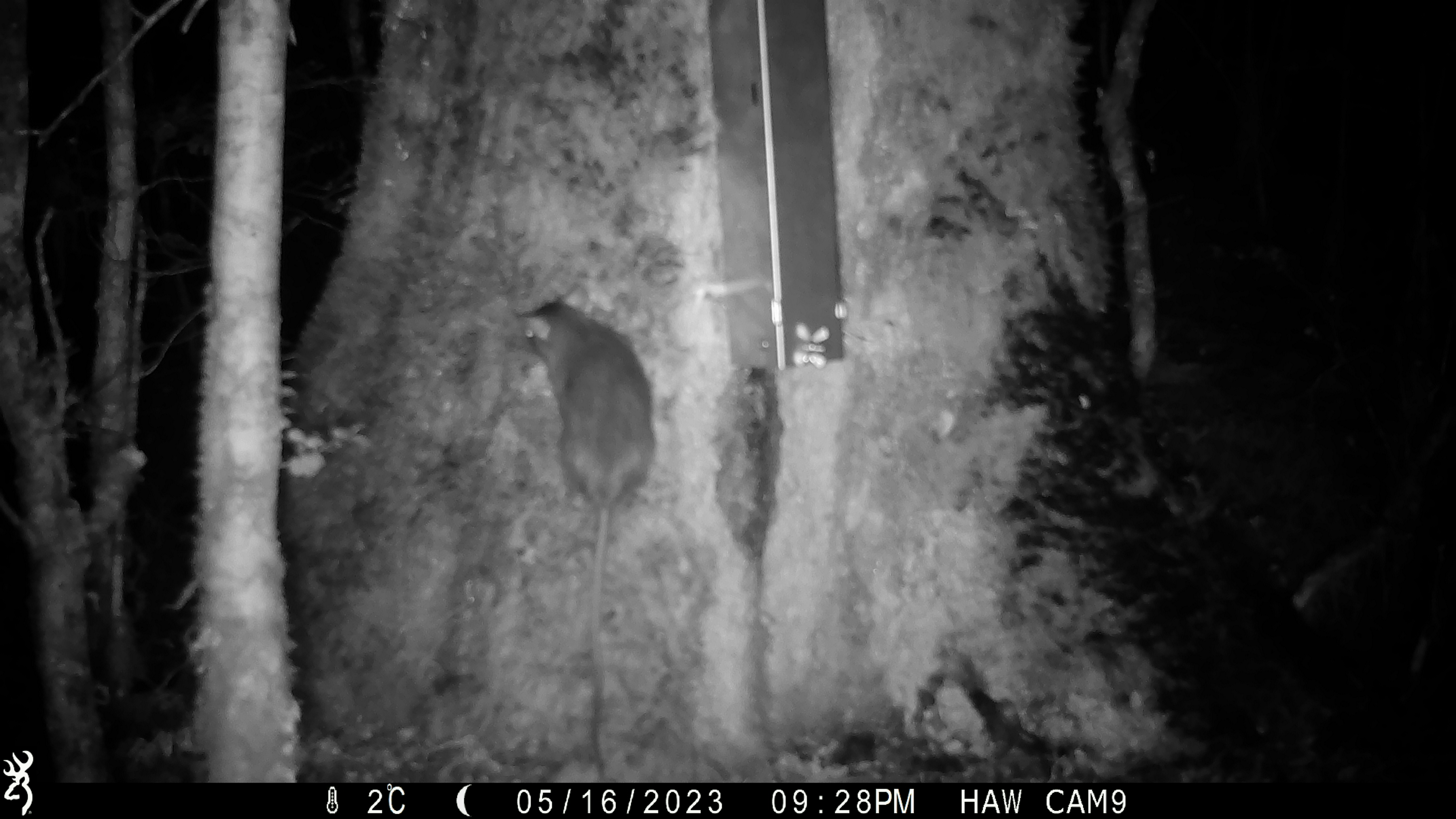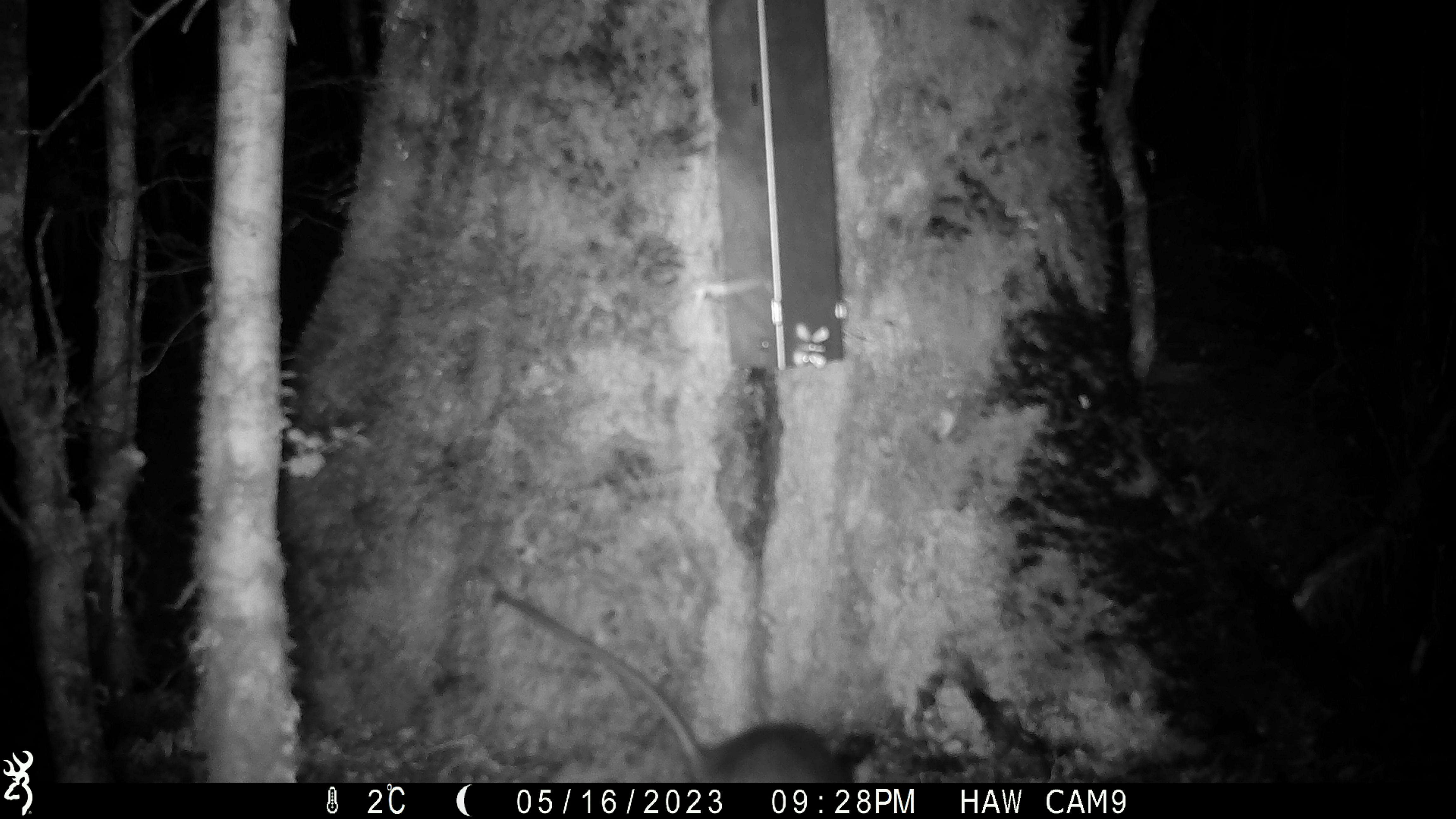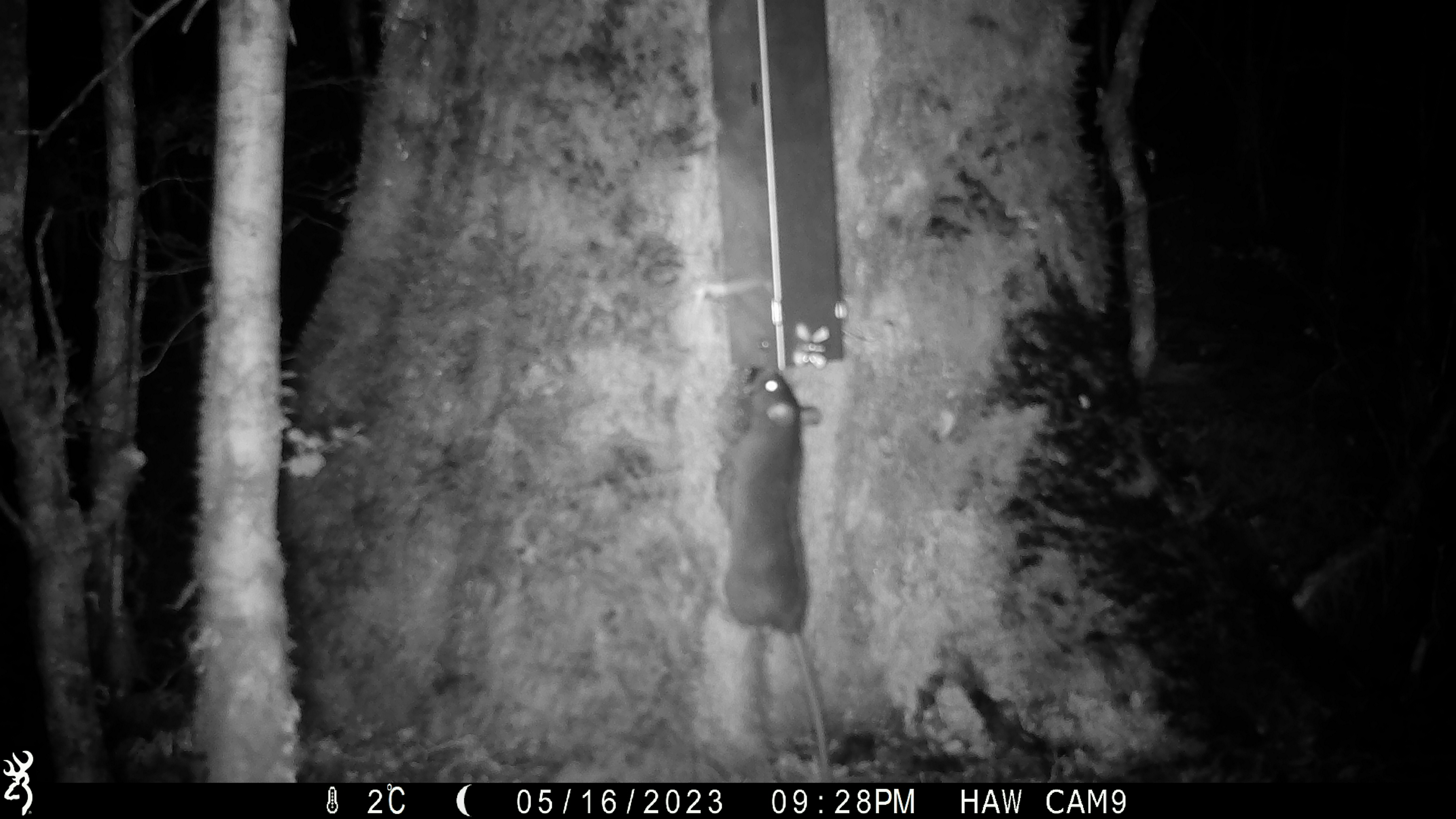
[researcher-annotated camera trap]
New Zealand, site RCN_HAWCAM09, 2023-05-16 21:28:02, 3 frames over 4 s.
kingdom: Animalia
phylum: Chordata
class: Mammalia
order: Rodentia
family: Muridae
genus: Rattus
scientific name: Rattus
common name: rat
Rat (Rattus).